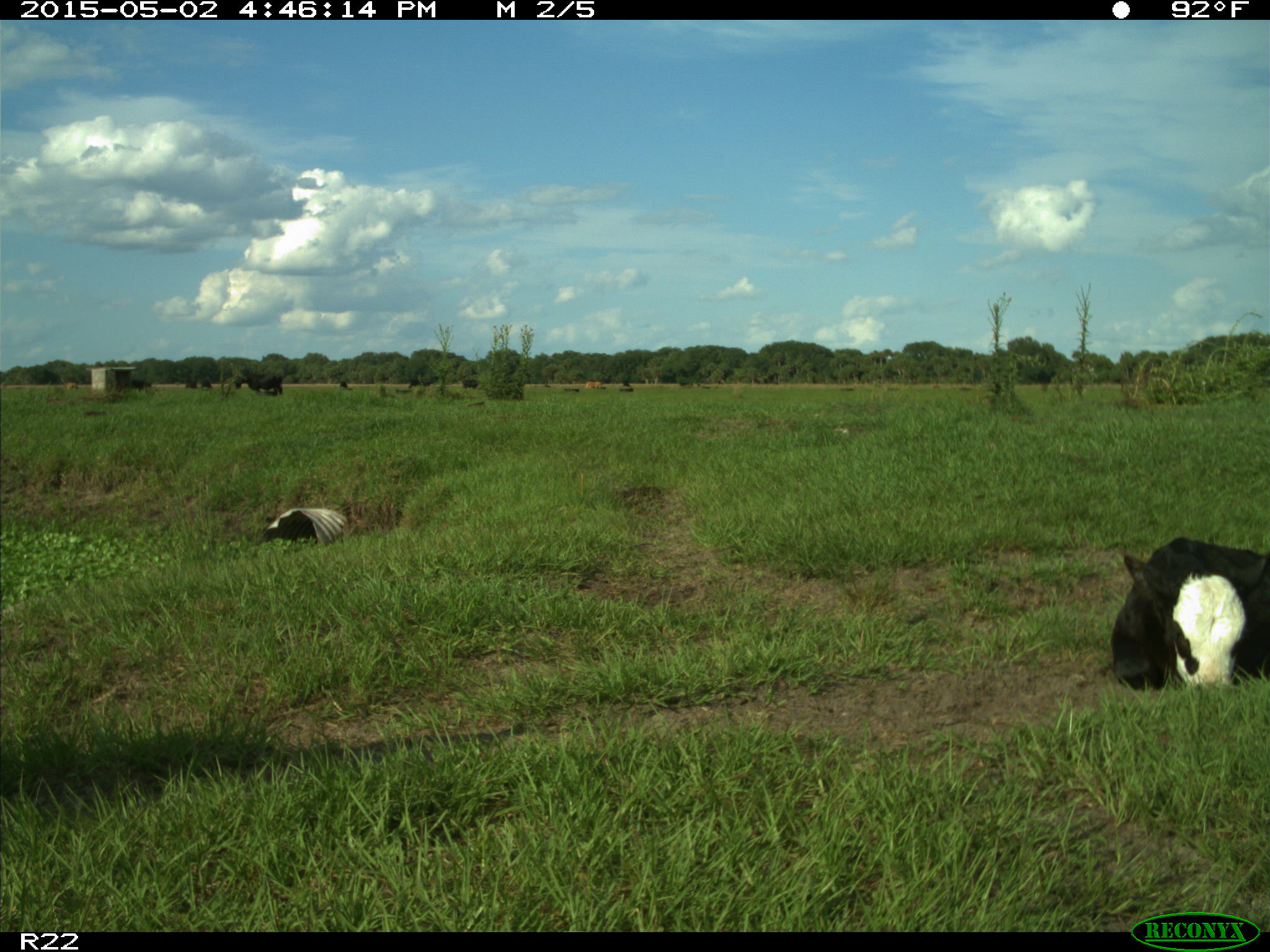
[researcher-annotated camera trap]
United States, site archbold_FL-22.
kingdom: Animalia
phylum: Chordata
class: Mammalia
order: Artiodactyla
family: Bovidae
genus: Bos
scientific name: Bos taurus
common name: domestic cow